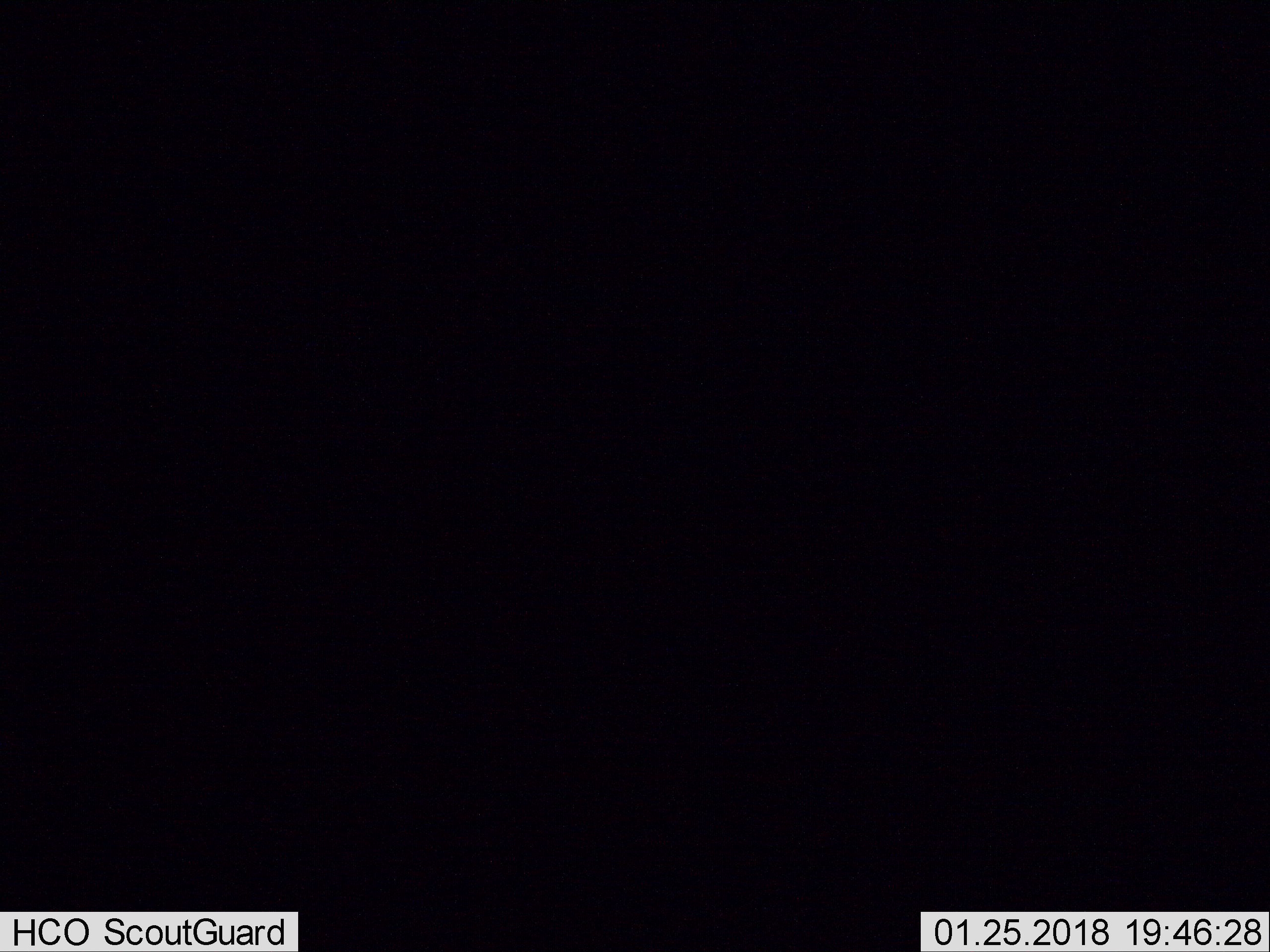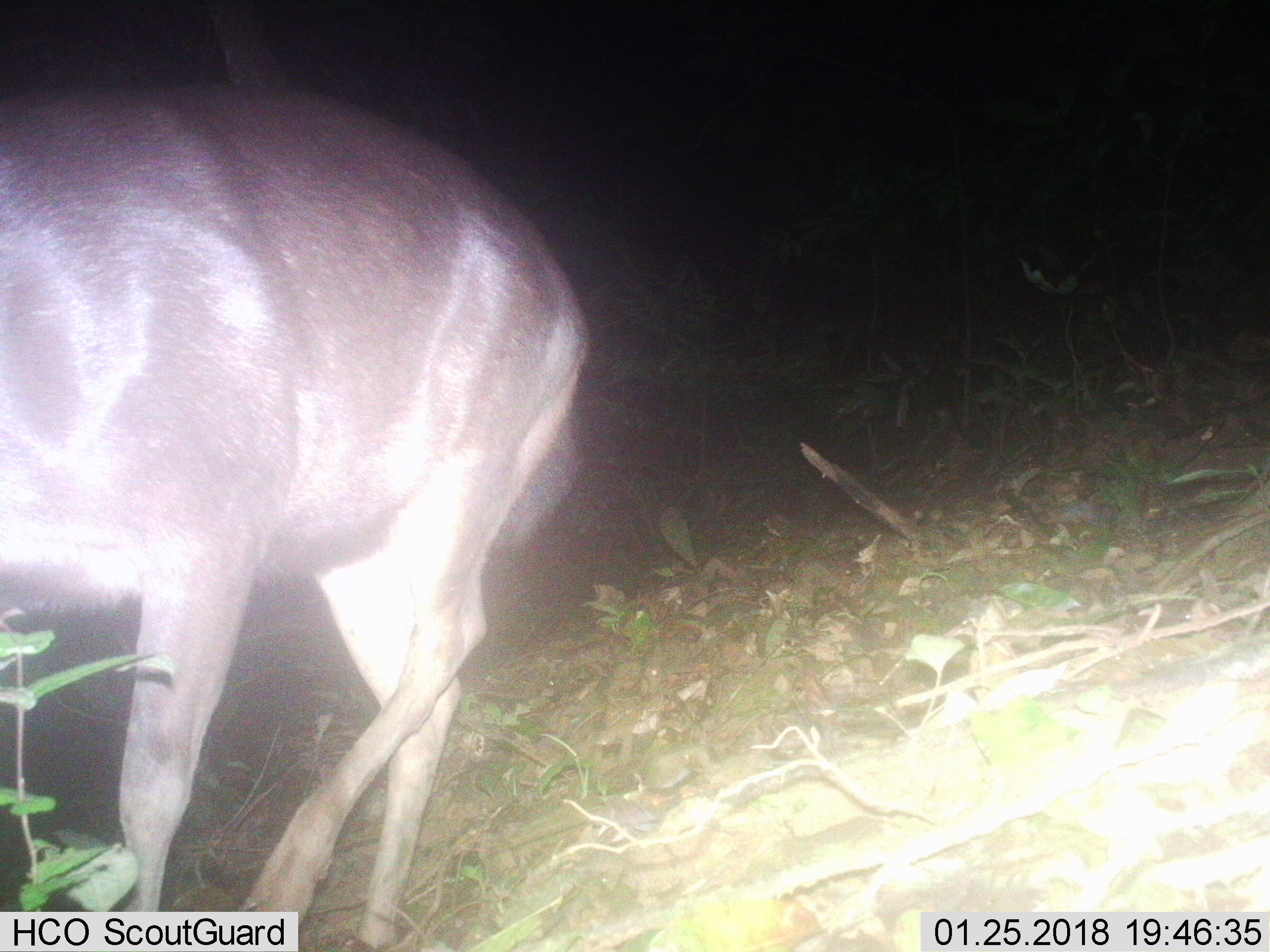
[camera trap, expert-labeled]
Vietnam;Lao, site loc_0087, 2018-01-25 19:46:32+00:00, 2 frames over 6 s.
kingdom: Animalia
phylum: Chordata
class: Mammalia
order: Artiodactyla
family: Cervidae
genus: Rusa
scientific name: Rusa unicolor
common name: sambar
Sambar (Rusa unicolor). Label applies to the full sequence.